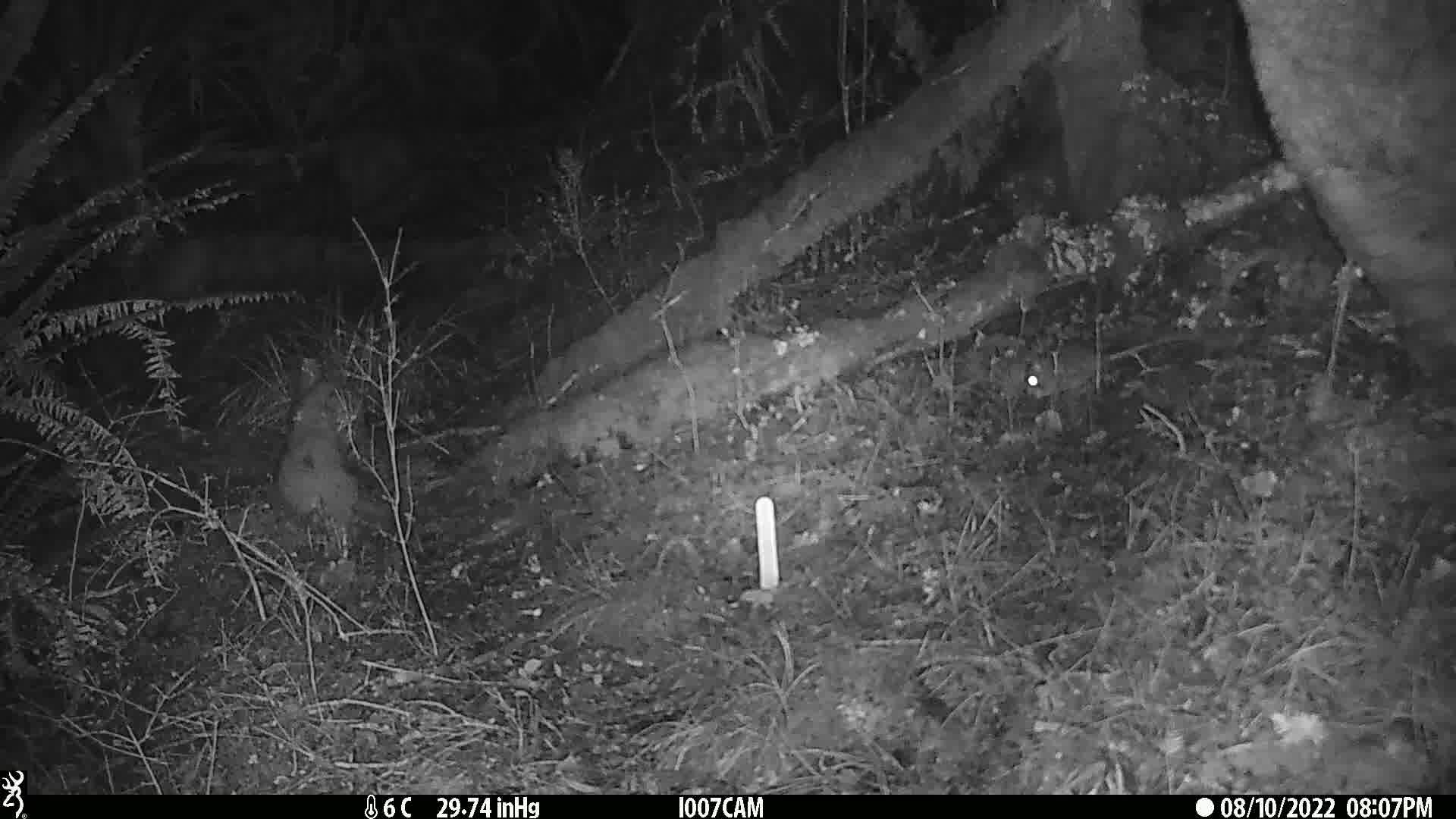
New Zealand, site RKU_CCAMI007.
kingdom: Animalia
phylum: Chordata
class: Mammalia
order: Rodentia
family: Muridae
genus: Rattus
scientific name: Rattus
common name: rat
Rat (Rattus).